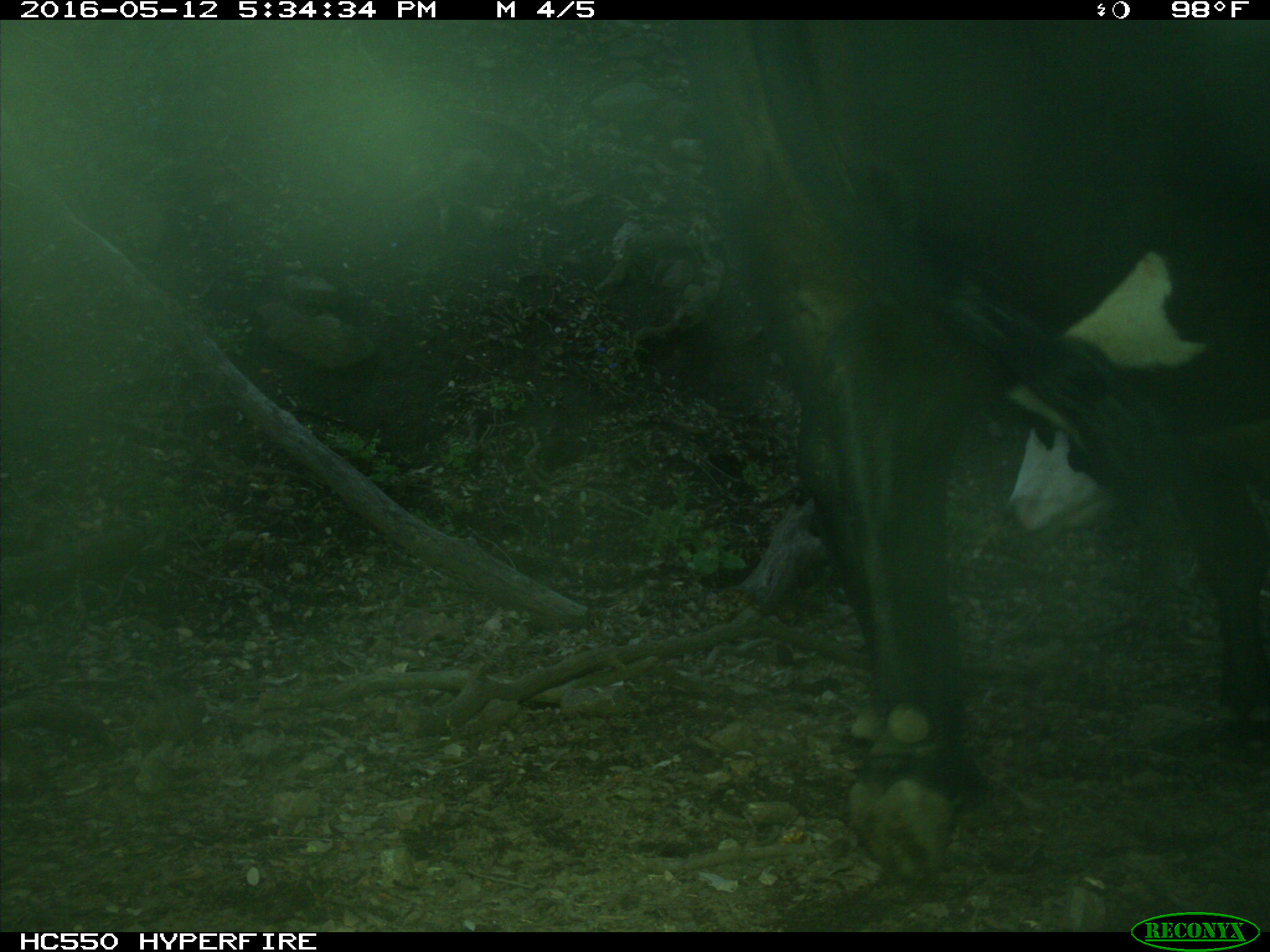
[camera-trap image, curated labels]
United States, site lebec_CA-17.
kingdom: Animalia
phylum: Chordata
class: Mammalia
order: Artiodactyla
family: Bovidae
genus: Bos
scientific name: Bos taurus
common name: domestic cow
Bos taurus (domestic cow).